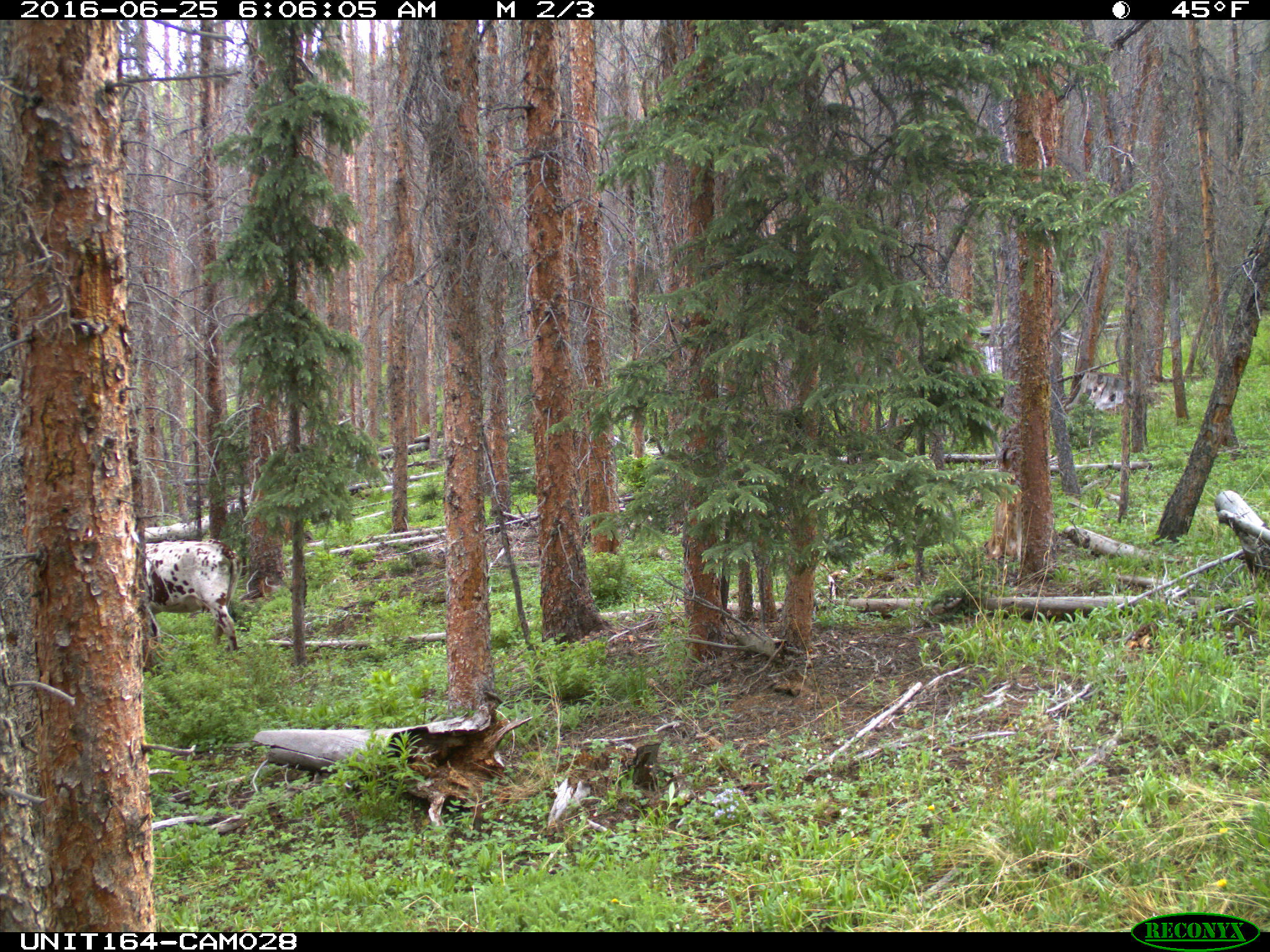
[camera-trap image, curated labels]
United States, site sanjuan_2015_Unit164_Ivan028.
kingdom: Animalia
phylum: Chordata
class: Mammalia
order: Artiodactyla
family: Bovidae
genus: Bos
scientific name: Bos taurus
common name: domestic cow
Bos taurus (domestic cow).